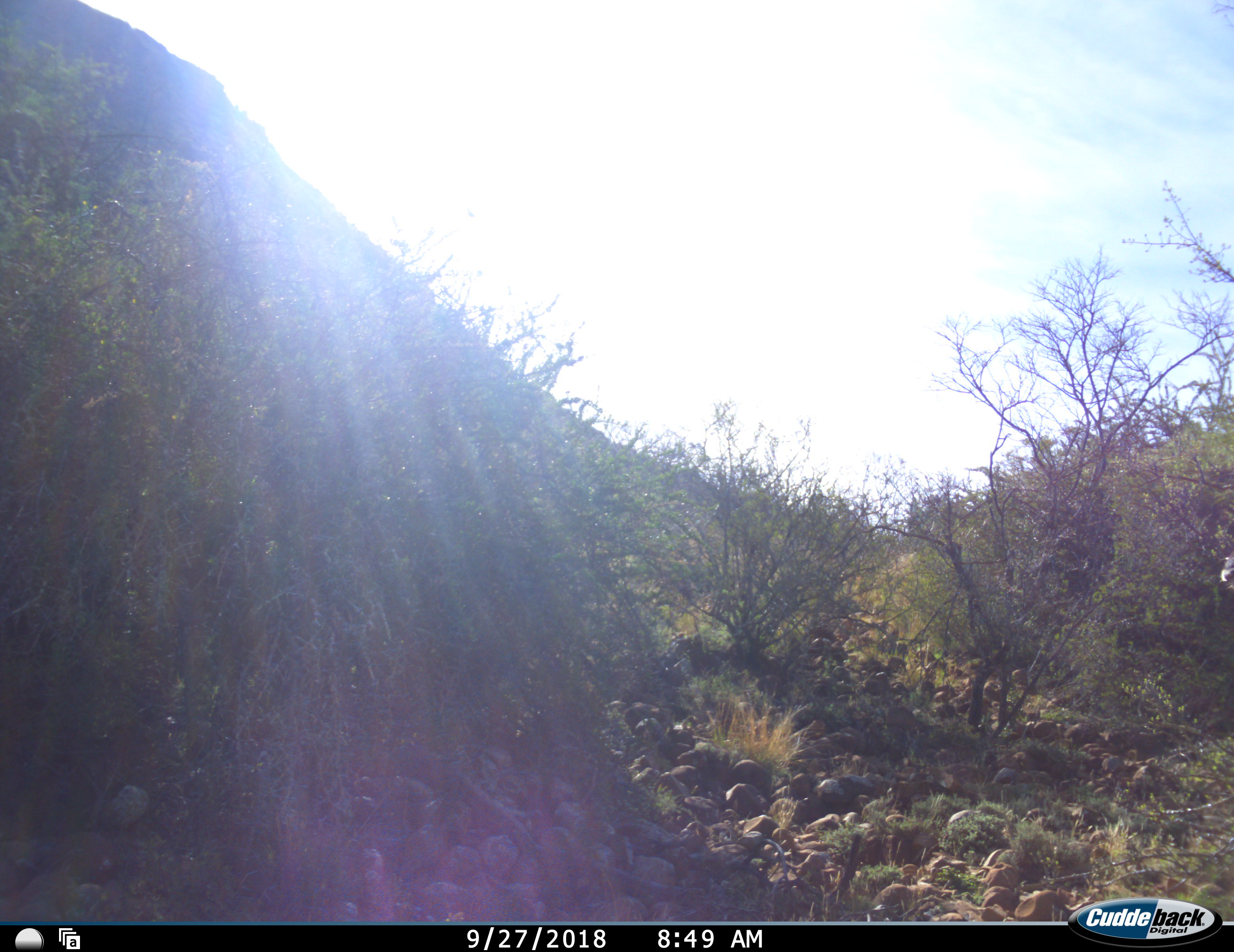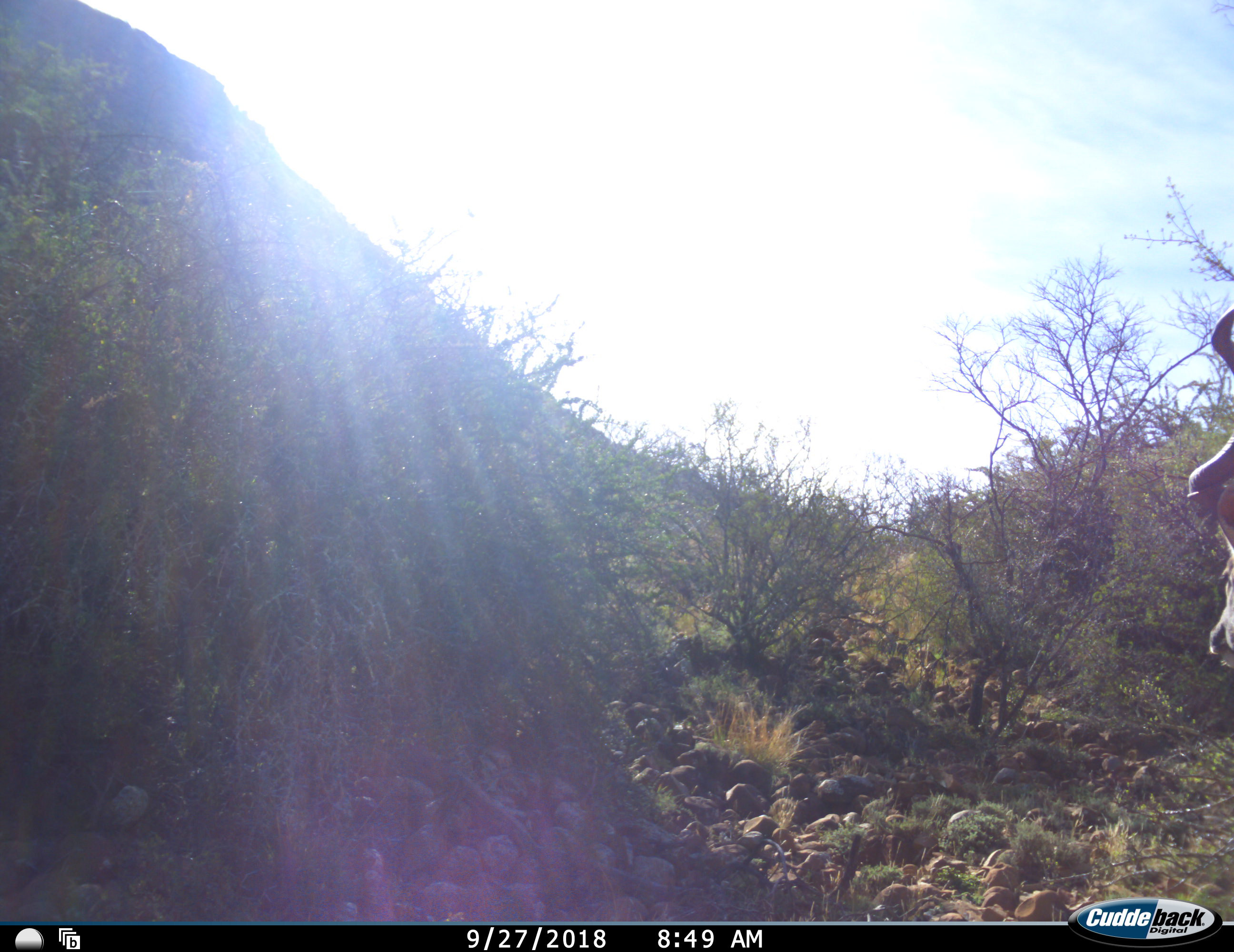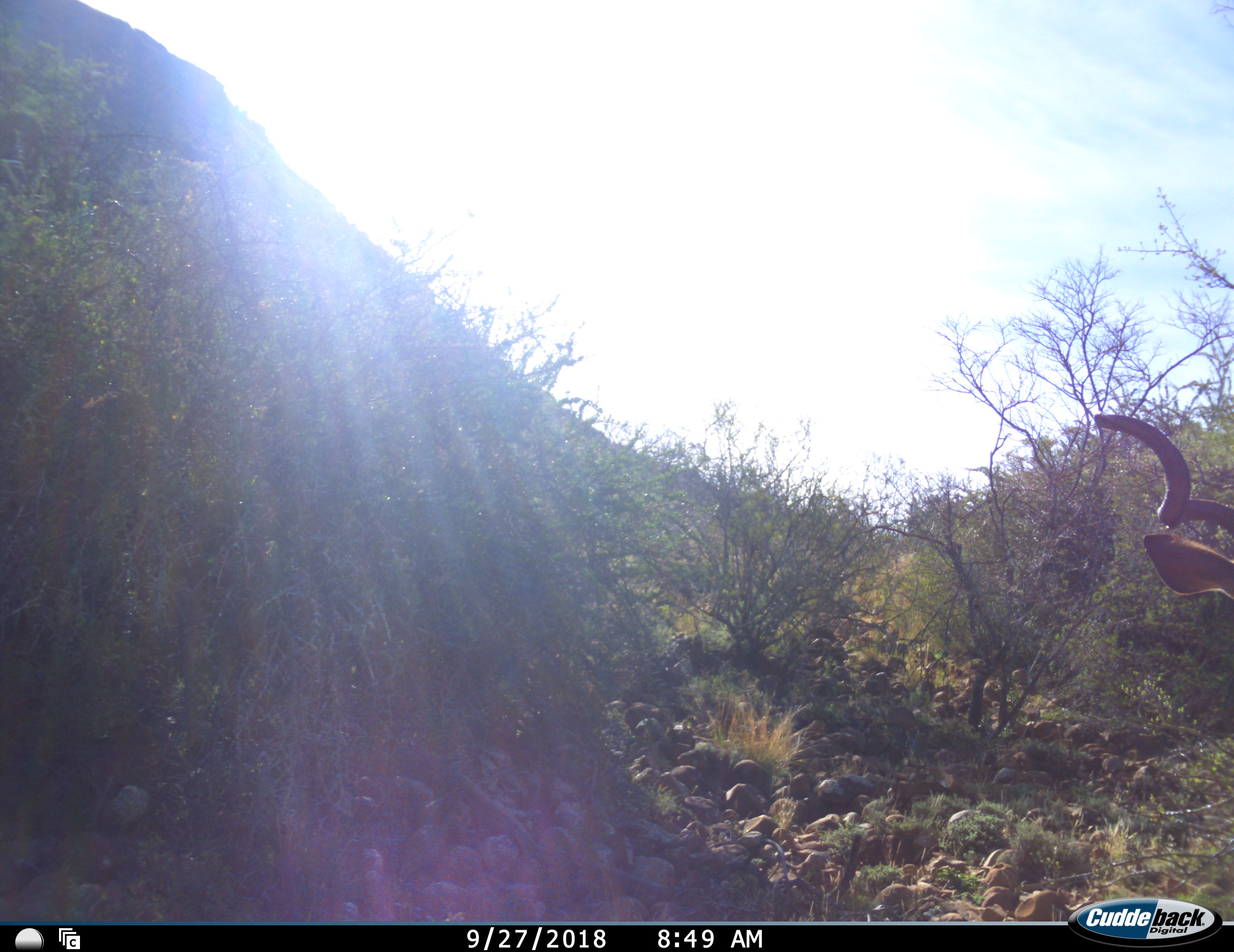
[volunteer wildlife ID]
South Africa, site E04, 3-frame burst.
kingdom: Animalia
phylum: Chordata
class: Mammalia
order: Artiodactyla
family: Bovidae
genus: Tragelaphus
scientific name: Tragelaphus strepsiceros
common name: greater kudu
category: kudu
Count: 1.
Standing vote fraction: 33%.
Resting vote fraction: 0%.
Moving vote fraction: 67%.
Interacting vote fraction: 0%.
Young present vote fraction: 0%.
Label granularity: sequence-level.